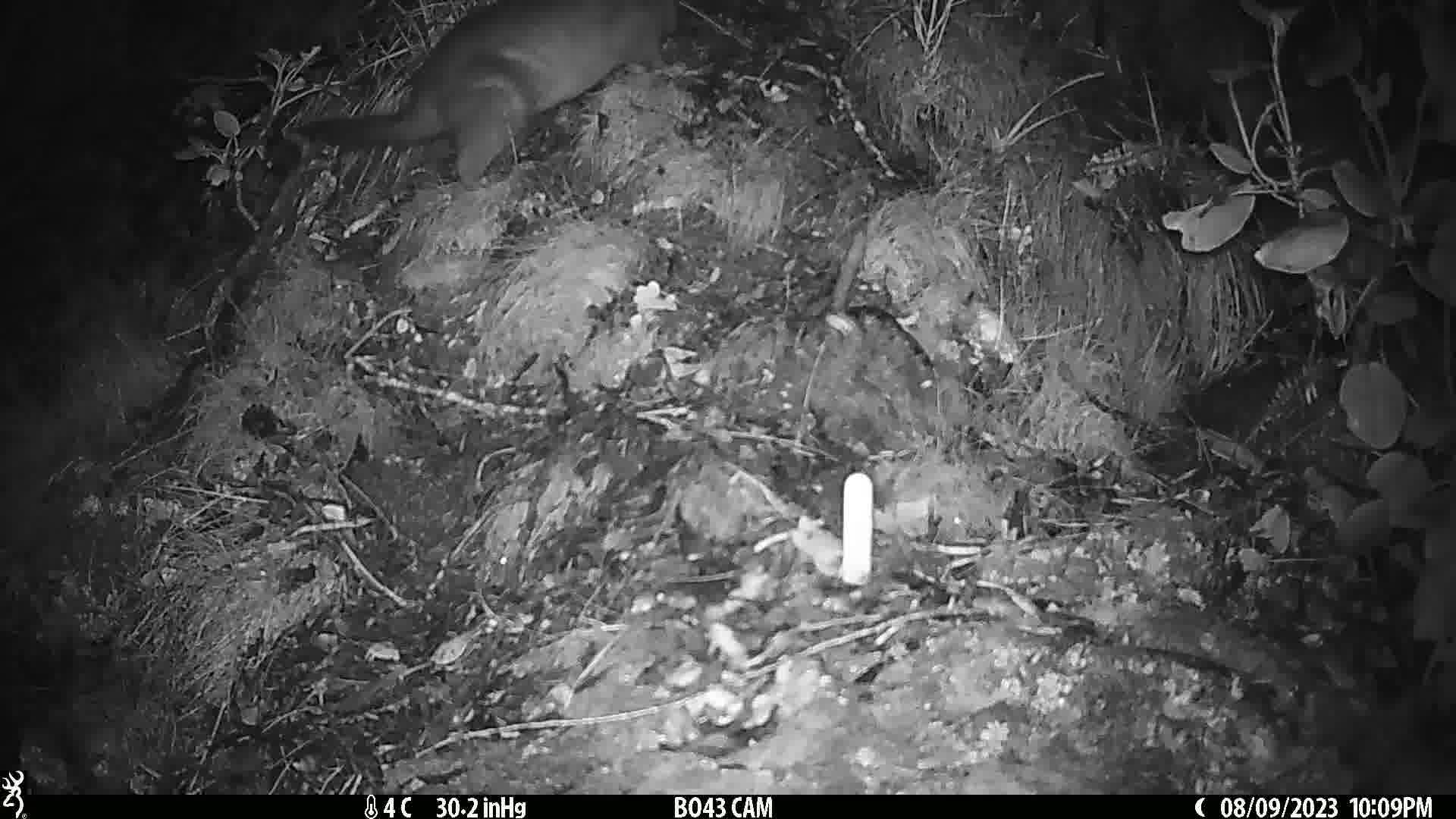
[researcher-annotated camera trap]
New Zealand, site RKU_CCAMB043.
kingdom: Animalia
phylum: Chordata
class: Mammalia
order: Diprotodontia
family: Phalangeridae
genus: Trichosurus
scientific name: Trichosurus vulpecula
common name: common brushtail possum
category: possum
Possum (common brushtail possum) (Trichosurus vulpecula).